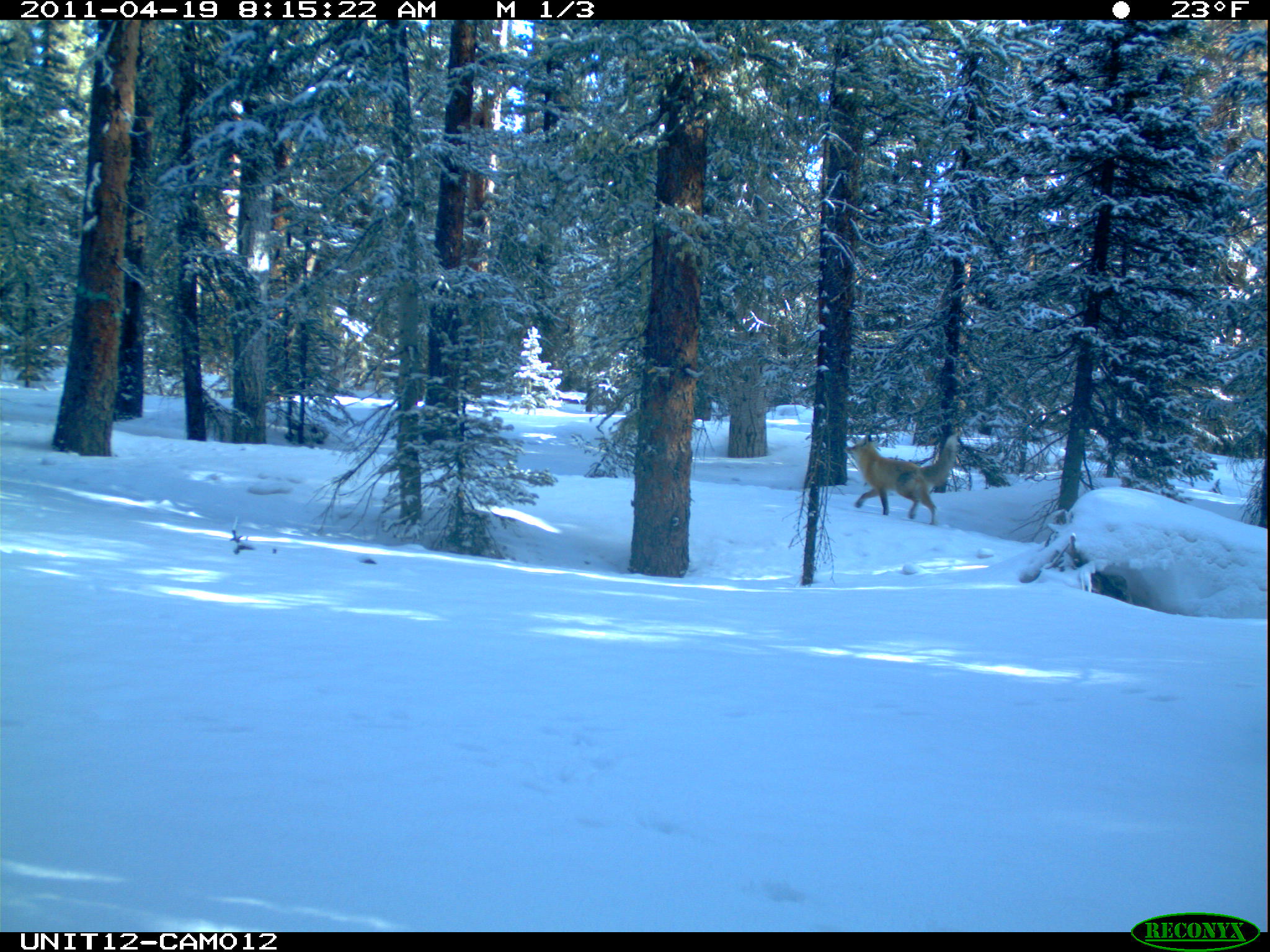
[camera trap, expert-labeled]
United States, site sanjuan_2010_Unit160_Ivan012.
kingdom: Animalia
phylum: Chordata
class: Mammalia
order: Carnivora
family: Canidae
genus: Vulpes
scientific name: Vulpes vulpes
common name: red fox